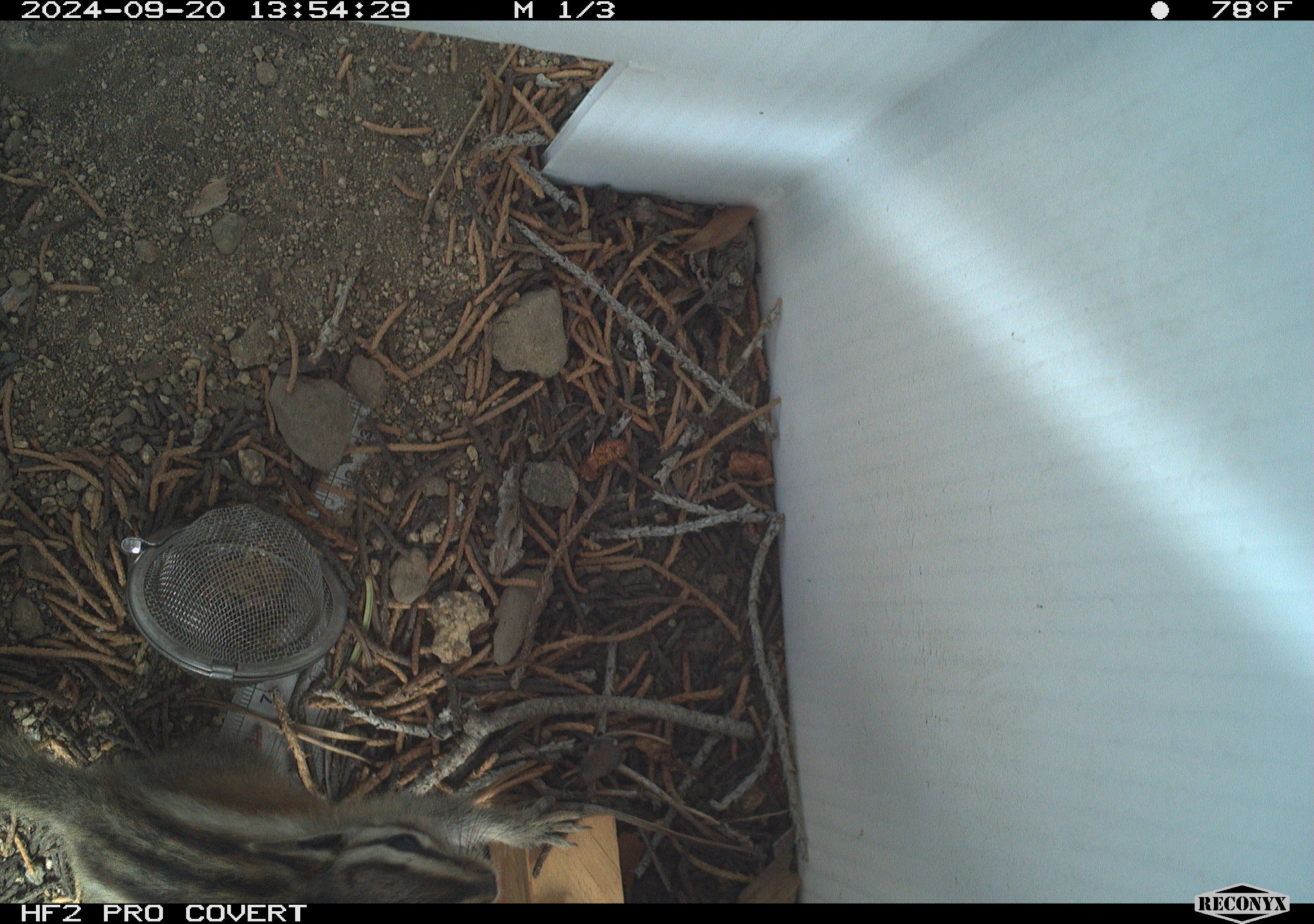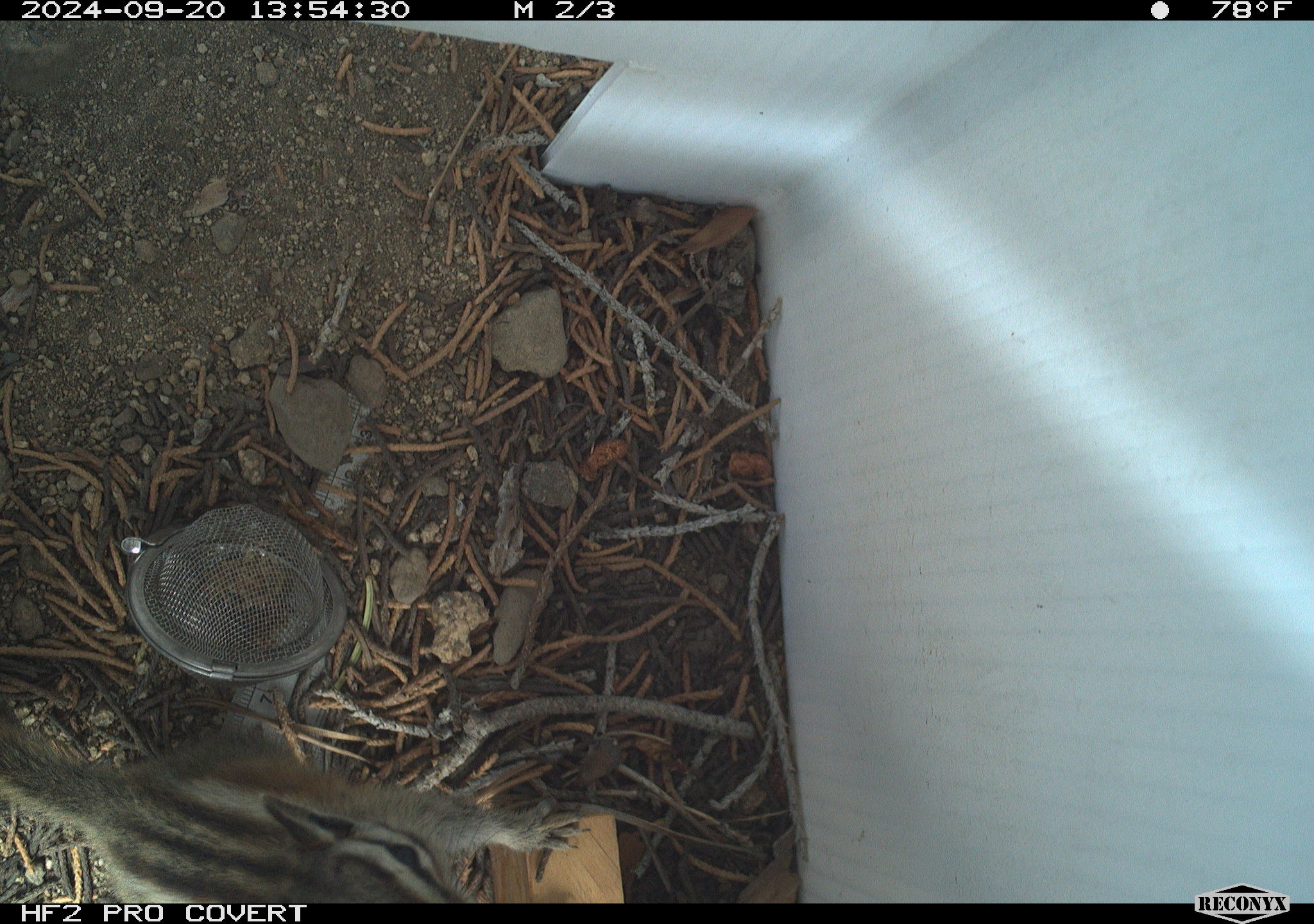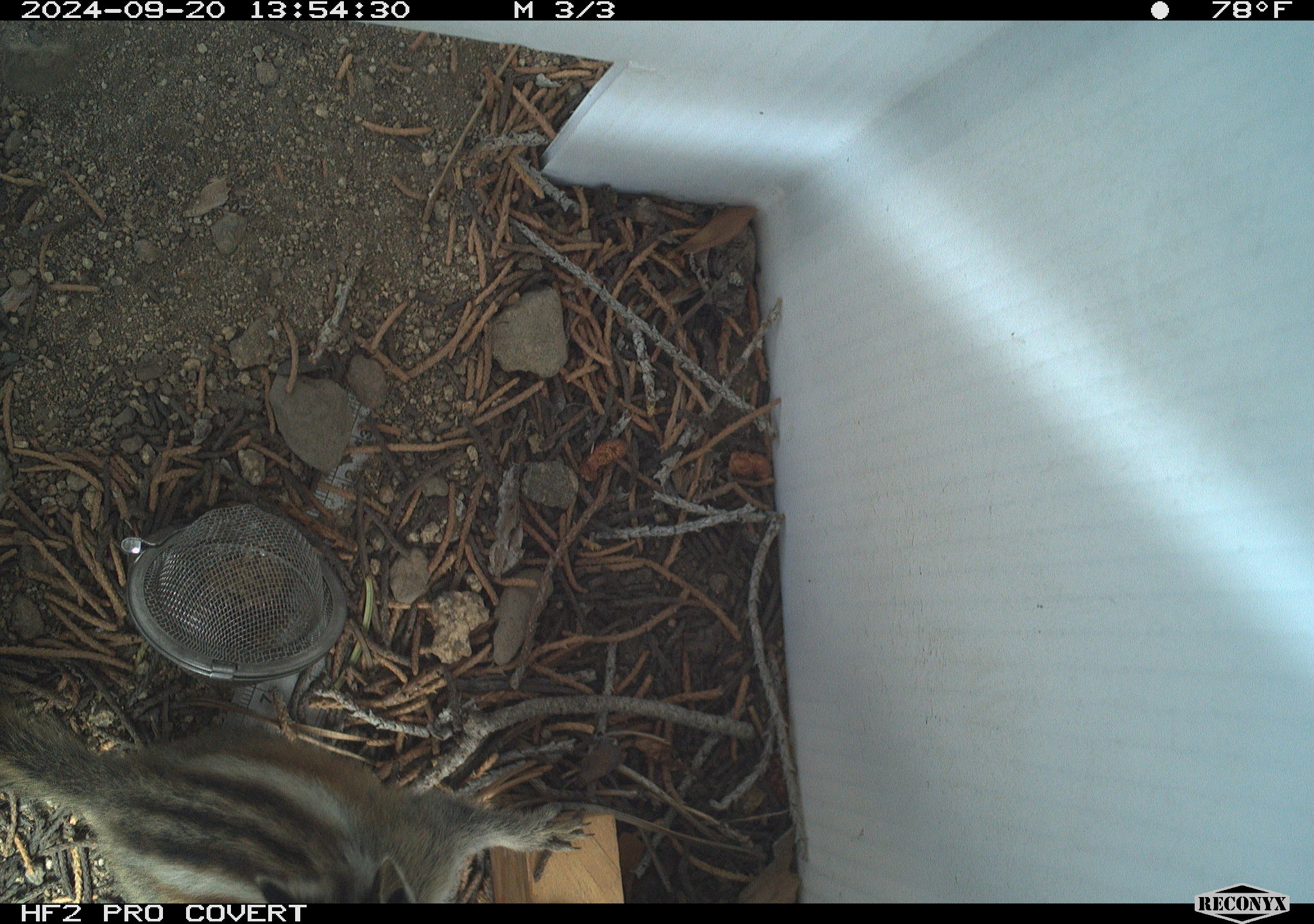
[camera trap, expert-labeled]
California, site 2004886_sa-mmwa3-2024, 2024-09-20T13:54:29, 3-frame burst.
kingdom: Animalia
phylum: Chordata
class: Mammalia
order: Rodentia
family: Sciuridae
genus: Neotamias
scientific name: Neotamias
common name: western chipmunks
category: neotamias species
Neotamias species (western chipmunks) (Neotamias).